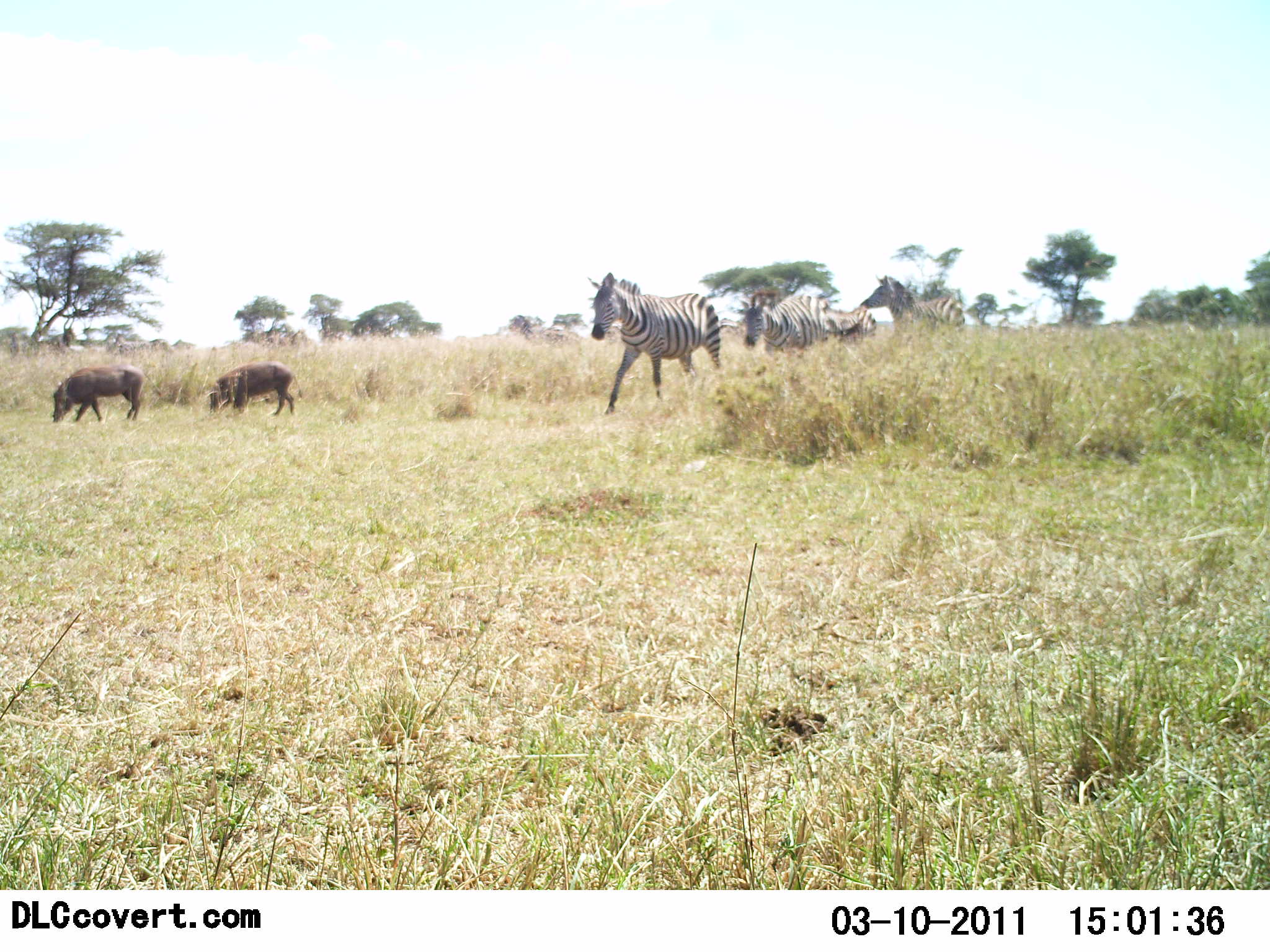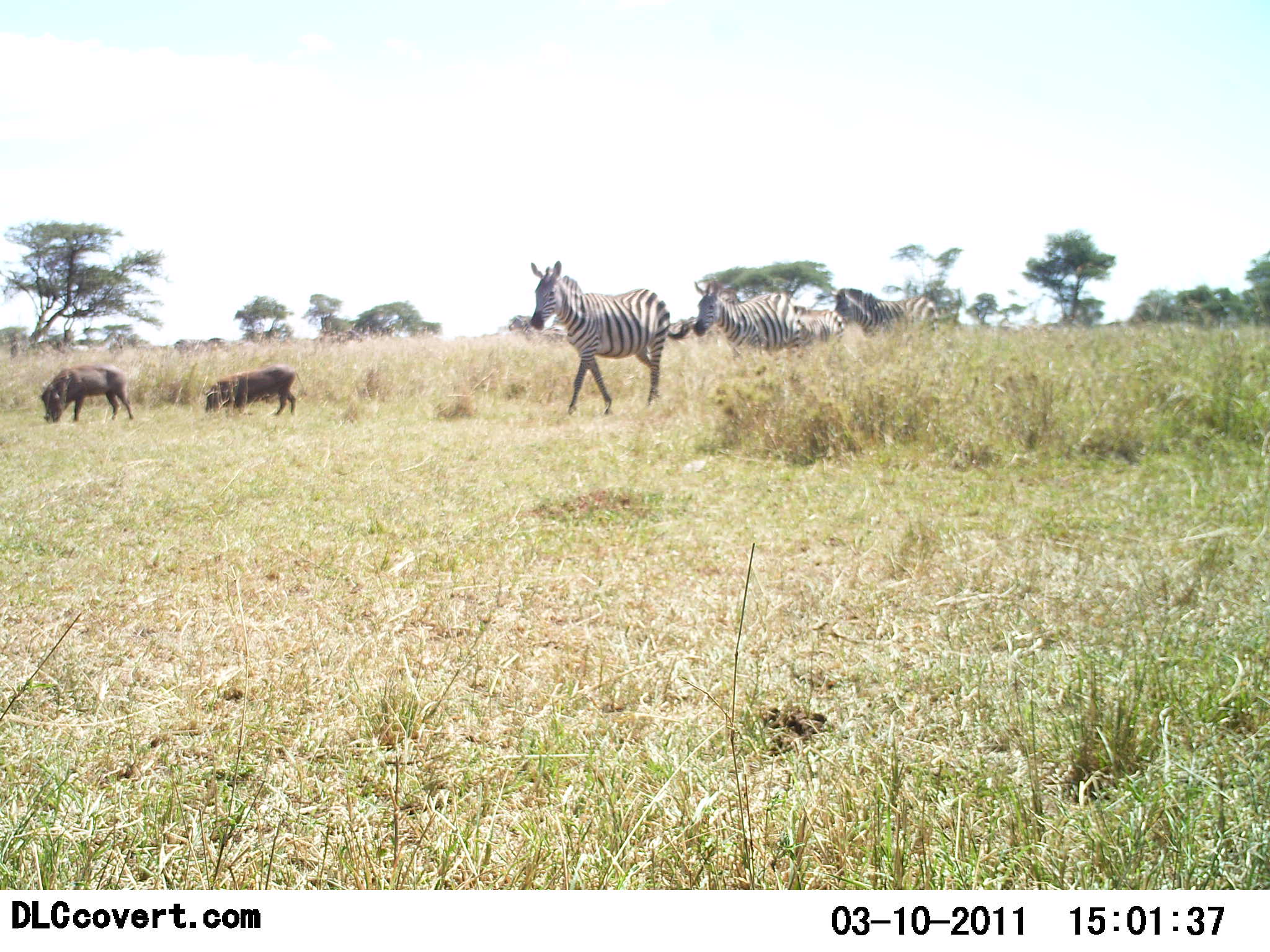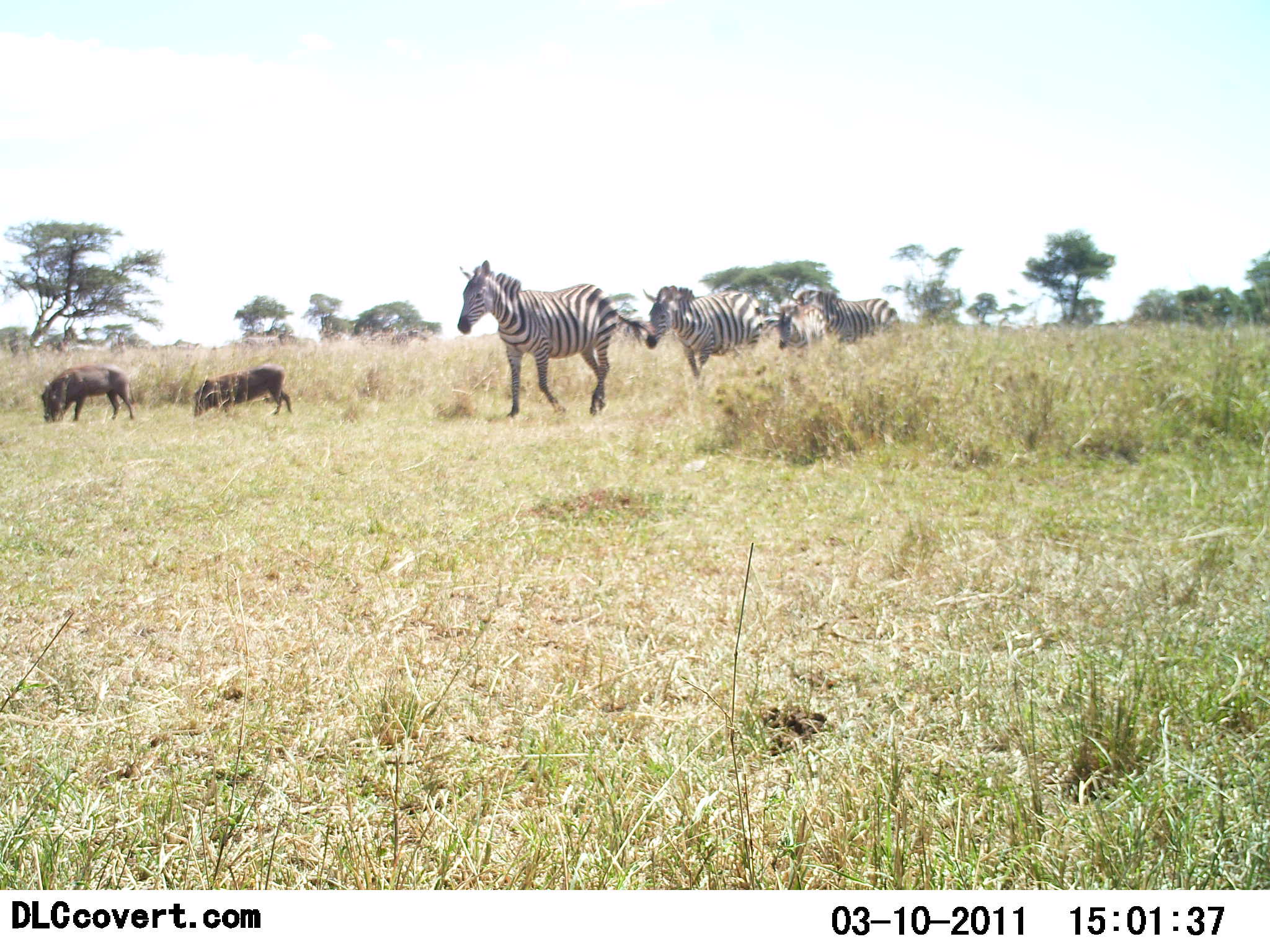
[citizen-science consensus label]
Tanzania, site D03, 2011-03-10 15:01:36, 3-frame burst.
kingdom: Animalia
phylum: Chordata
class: Mammalia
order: Artiodactyla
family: Suidae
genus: Phacochoerus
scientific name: Phacochoerus africanus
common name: warthog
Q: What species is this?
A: Warthog (Phacochoerus africanus).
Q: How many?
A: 2.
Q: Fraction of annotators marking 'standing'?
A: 33%.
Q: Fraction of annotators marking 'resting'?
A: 0%.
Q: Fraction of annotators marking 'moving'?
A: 0%.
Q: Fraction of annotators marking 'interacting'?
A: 0%.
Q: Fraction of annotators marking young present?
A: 0%.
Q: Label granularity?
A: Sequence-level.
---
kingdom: Animalia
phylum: Chordata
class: Mammalia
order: Perissodactyla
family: Equidae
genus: Equus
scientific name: Equus quagga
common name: plains zebra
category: zebra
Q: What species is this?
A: Zebra (plains zebra) (Equus quagga).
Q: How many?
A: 4.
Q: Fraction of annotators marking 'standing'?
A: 21%.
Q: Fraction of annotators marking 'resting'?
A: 0%.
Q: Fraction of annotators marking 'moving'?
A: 93%.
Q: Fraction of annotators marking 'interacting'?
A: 0%.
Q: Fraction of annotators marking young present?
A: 0%.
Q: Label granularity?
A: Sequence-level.